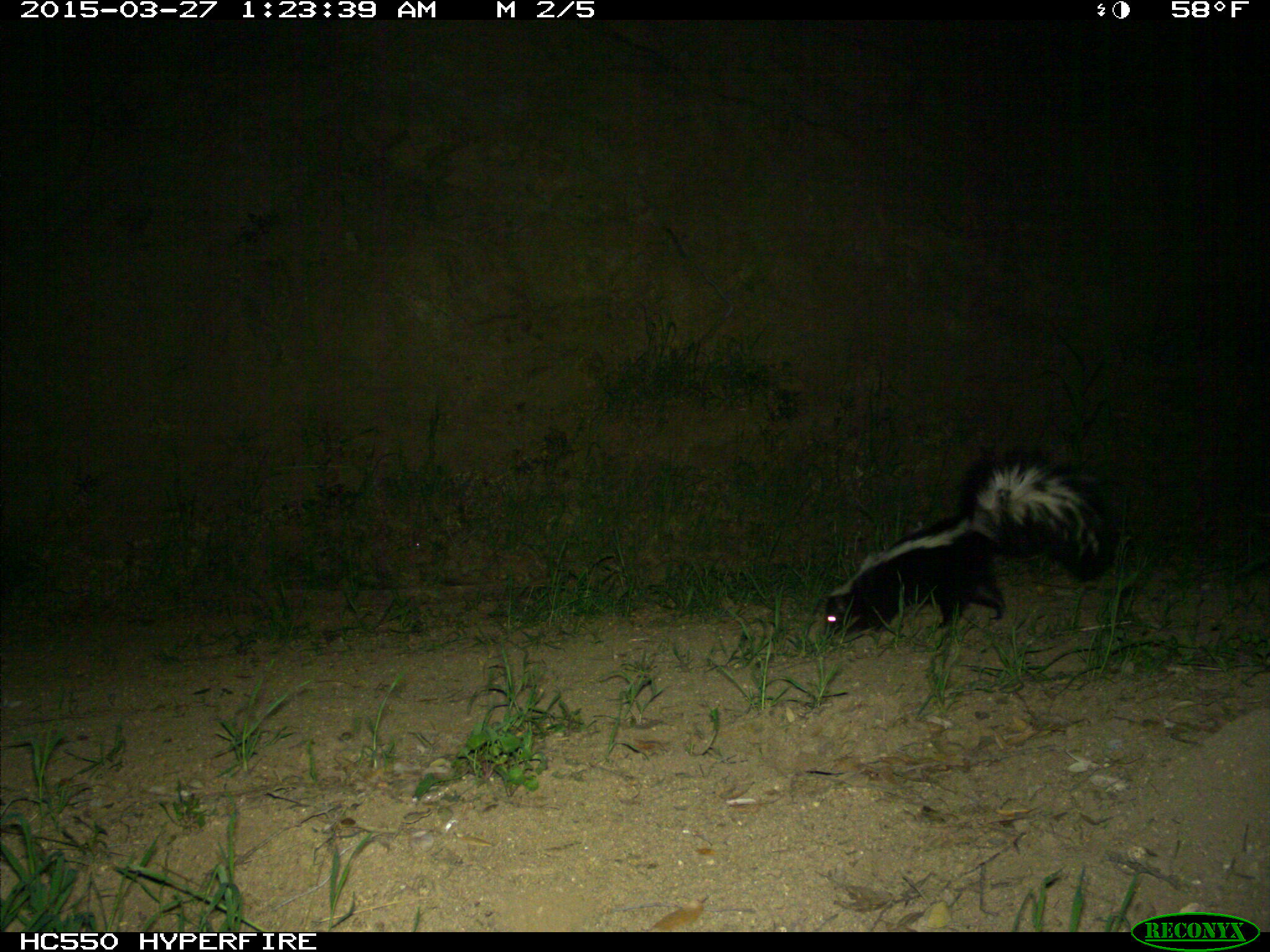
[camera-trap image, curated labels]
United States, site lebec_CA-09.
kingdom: Animalia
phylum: Chordata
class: Mammalia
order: Carnivora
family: Mephitidae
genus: Mephitis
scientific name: Mephitis mephitis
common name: striped skunk